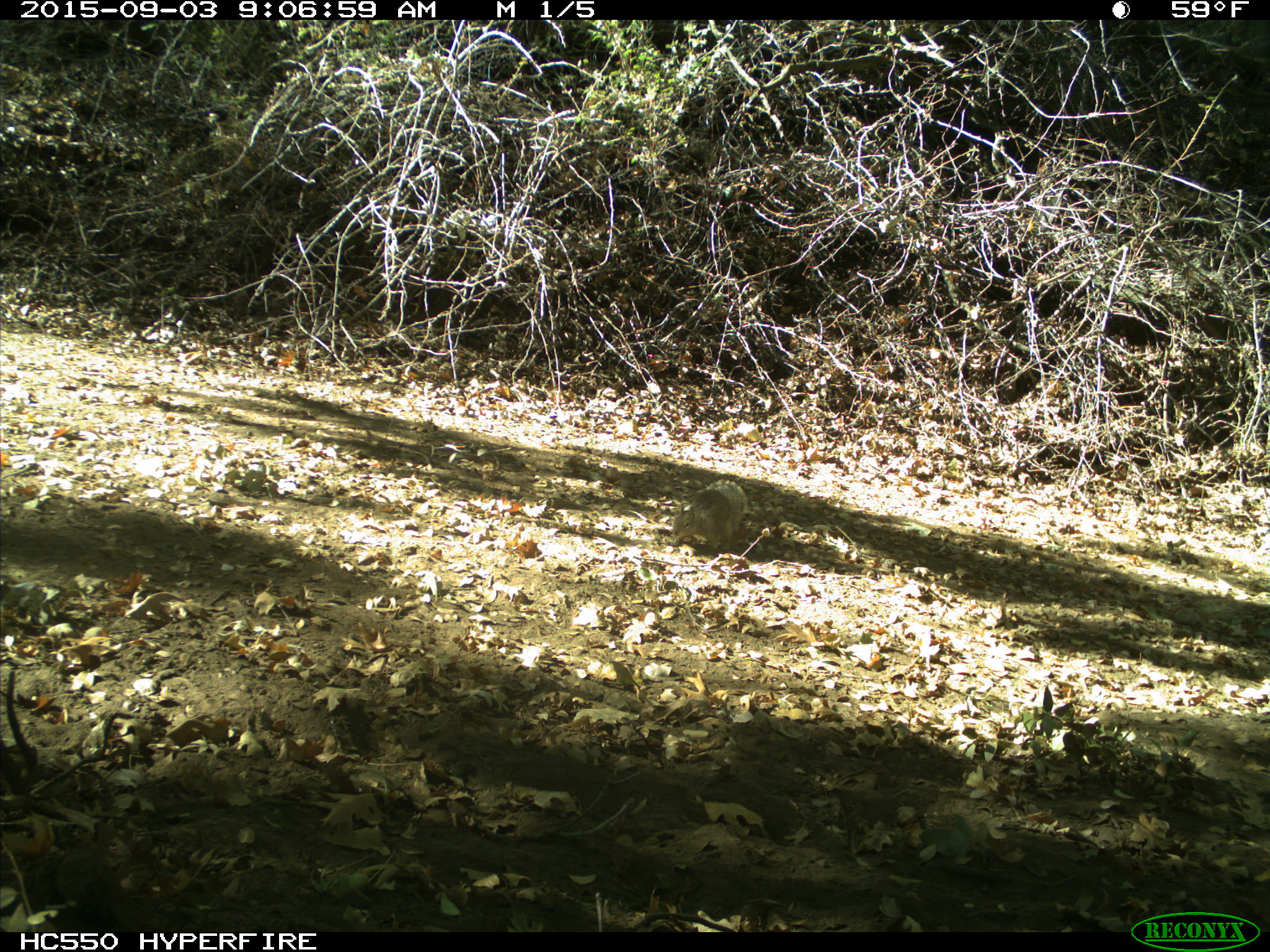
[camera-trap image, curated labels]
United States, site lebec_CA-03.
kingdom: Animalia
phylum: Chordata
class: Mammalia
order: Rodentia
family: Sciuridae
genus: Otospermophilus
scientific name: Otospermophilus beecheyi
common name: california ground squirrel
Otospermophilus beecheyi (california ground squirrel).